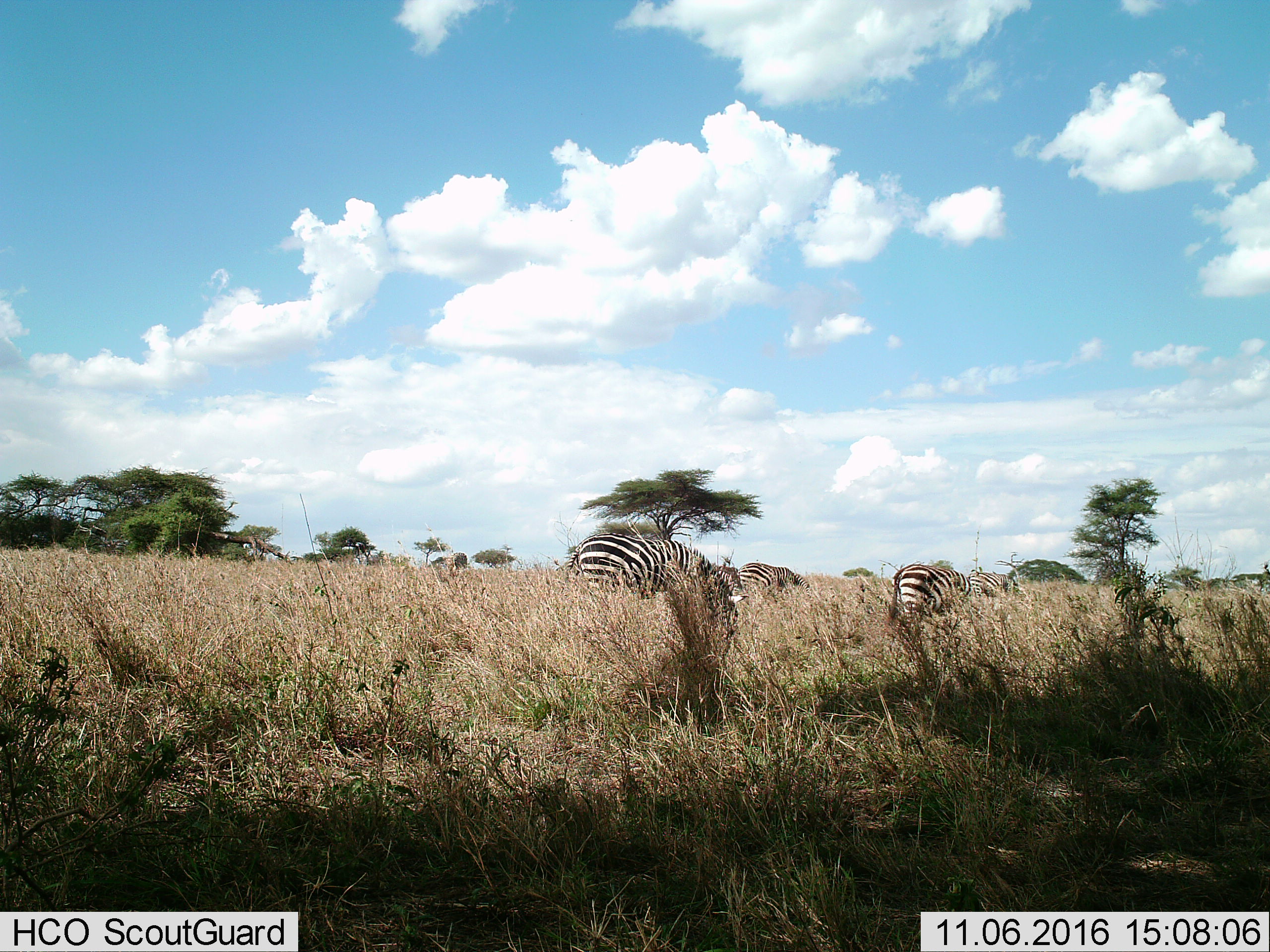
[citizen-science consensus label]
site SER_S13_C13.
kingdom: Animalia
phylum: Chordata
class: Mammalia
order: Perissodactyla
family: Equidae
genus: Equus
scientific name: Equus quagga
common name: plains zebra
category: zebraplains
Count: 4.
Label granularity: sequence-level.